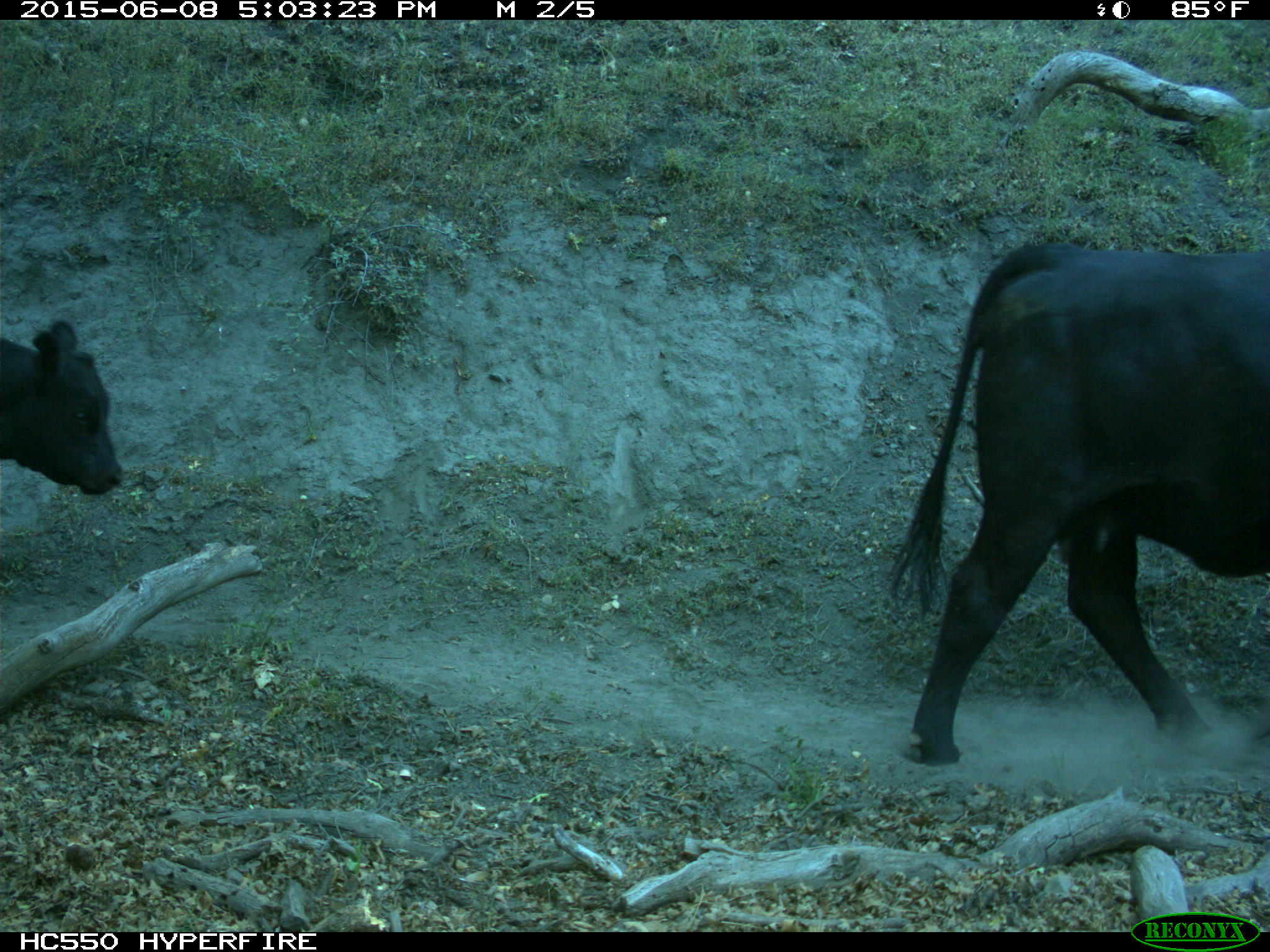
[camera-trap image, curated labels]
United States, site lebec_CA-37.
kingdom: Animalia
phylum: Chordata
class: Mammalia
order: Artiodactyla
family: Bovidae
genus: Bos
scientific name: Bos taurus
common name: domestic cow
Bos taurus (domestic cow).